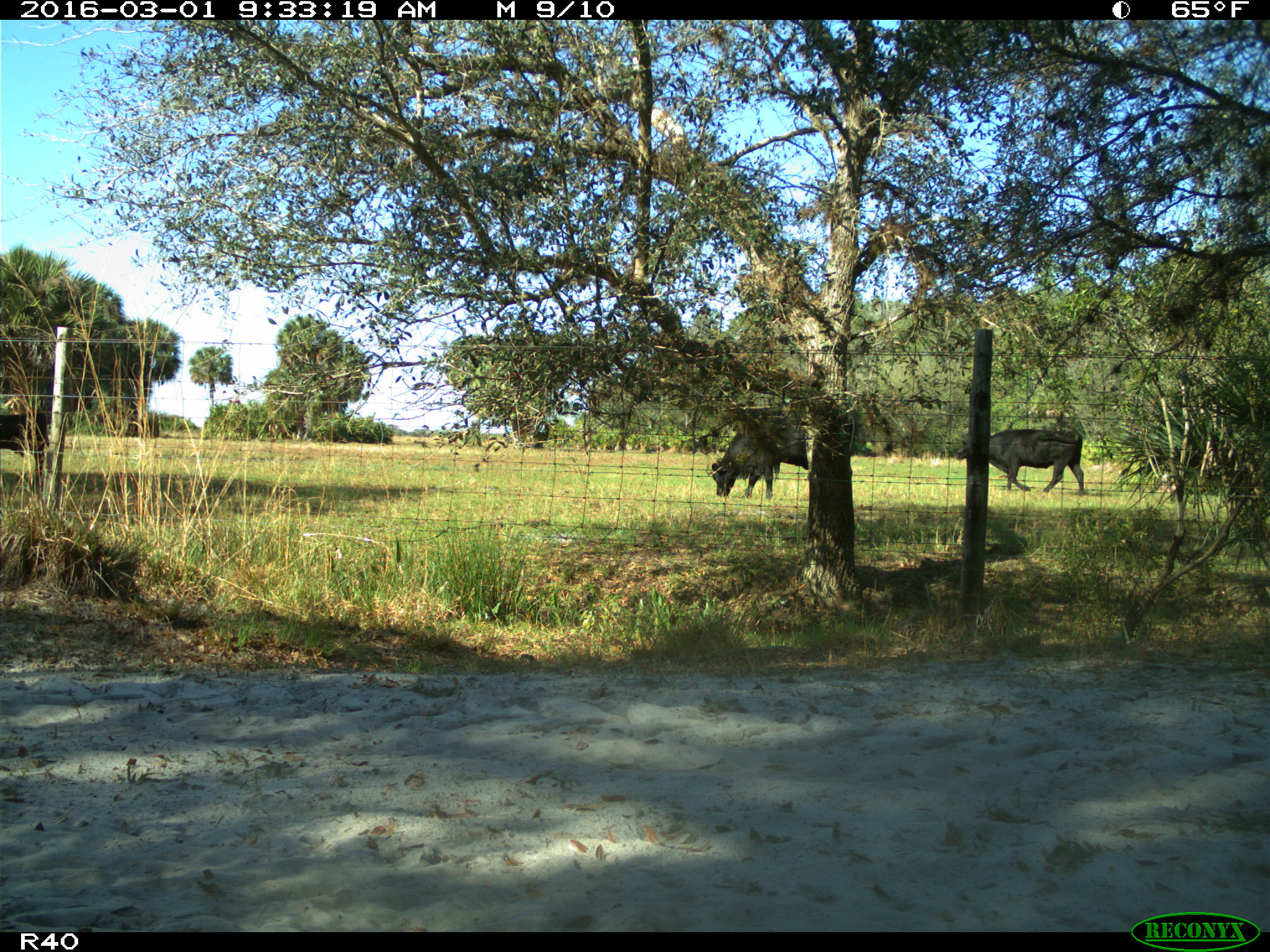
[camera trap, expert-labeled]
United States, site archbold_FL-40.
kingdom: Animalia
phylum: Chordata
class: Mammalia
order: Artiodactyla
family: Bovidae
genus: Bos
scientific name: Bos taurus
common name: domestic cow